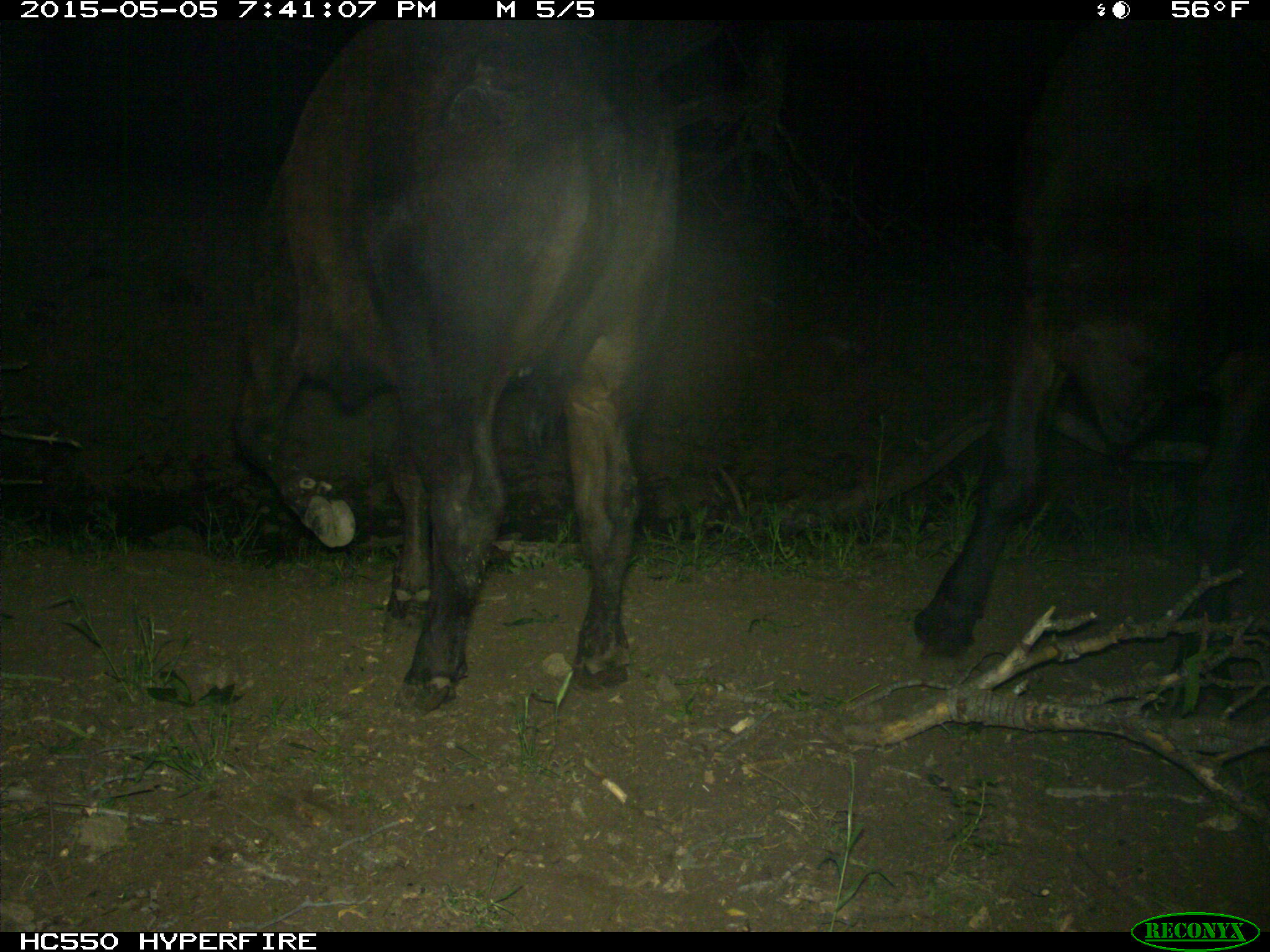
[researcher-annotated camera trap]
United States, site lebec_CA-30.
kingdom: Animalia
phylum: Chordata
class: Mammalia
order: Artiodactyla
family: Bovidae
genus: Bos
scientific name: Bos taurus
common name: domestic cow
Bos taurus (domestic cow).